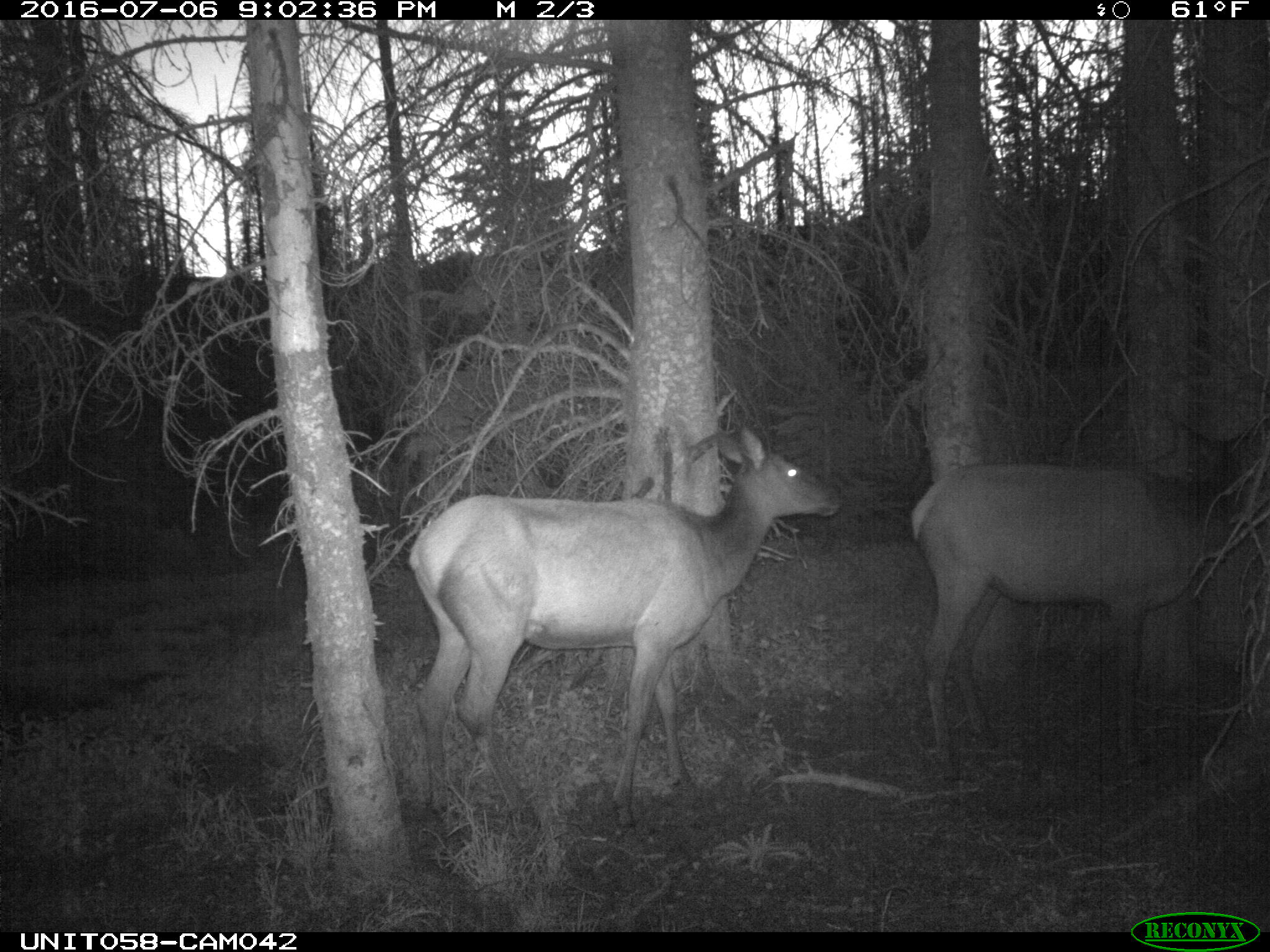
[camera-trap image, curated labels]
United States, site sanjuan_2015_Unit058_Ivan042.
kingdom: Animalia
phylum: Chordata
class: Mammalia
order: Artiodactyla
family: Cervidae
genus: Cervus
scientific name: Cervus elaphus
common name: red deer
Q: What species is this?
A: Cervus elaphus (red deer).